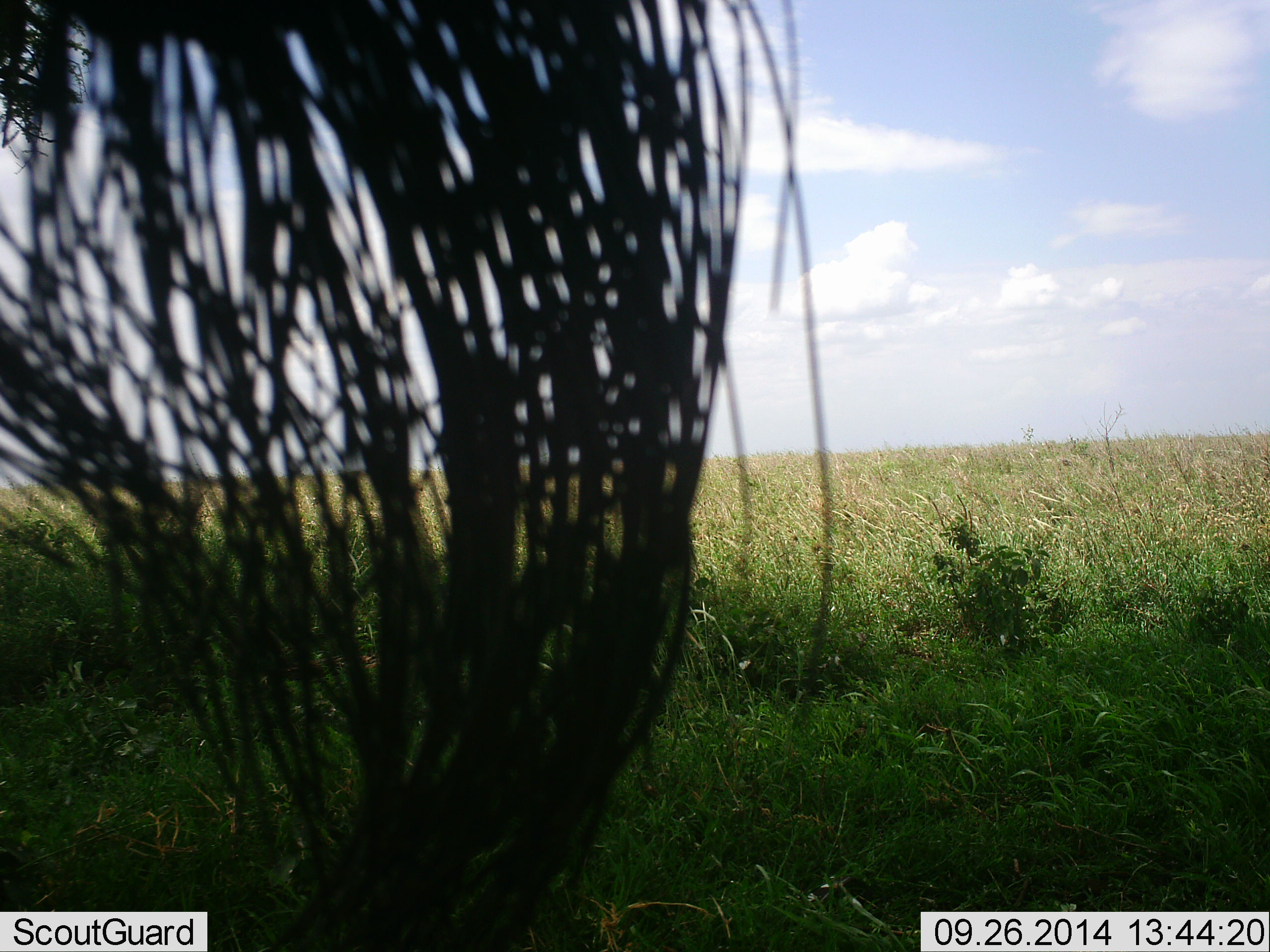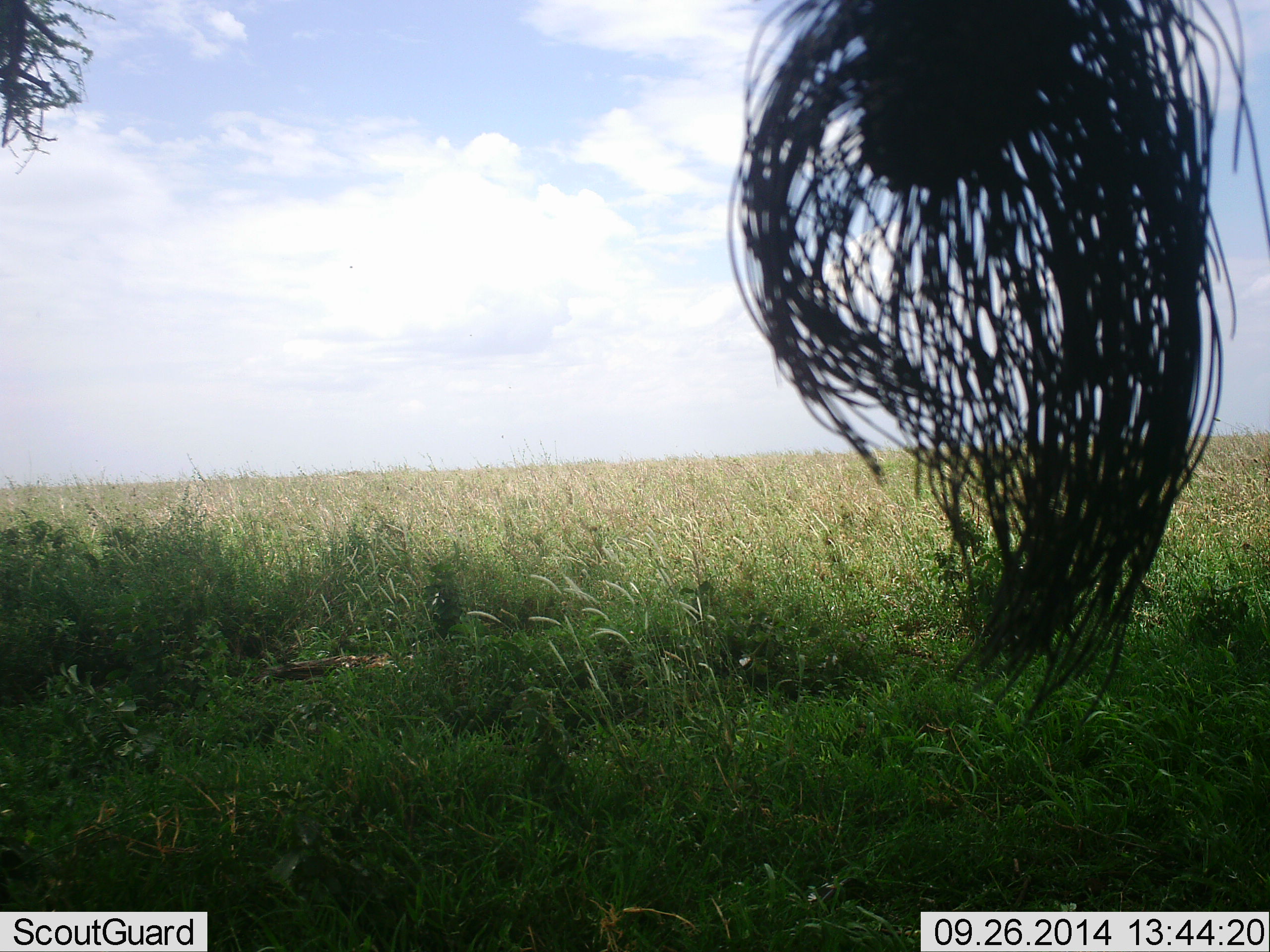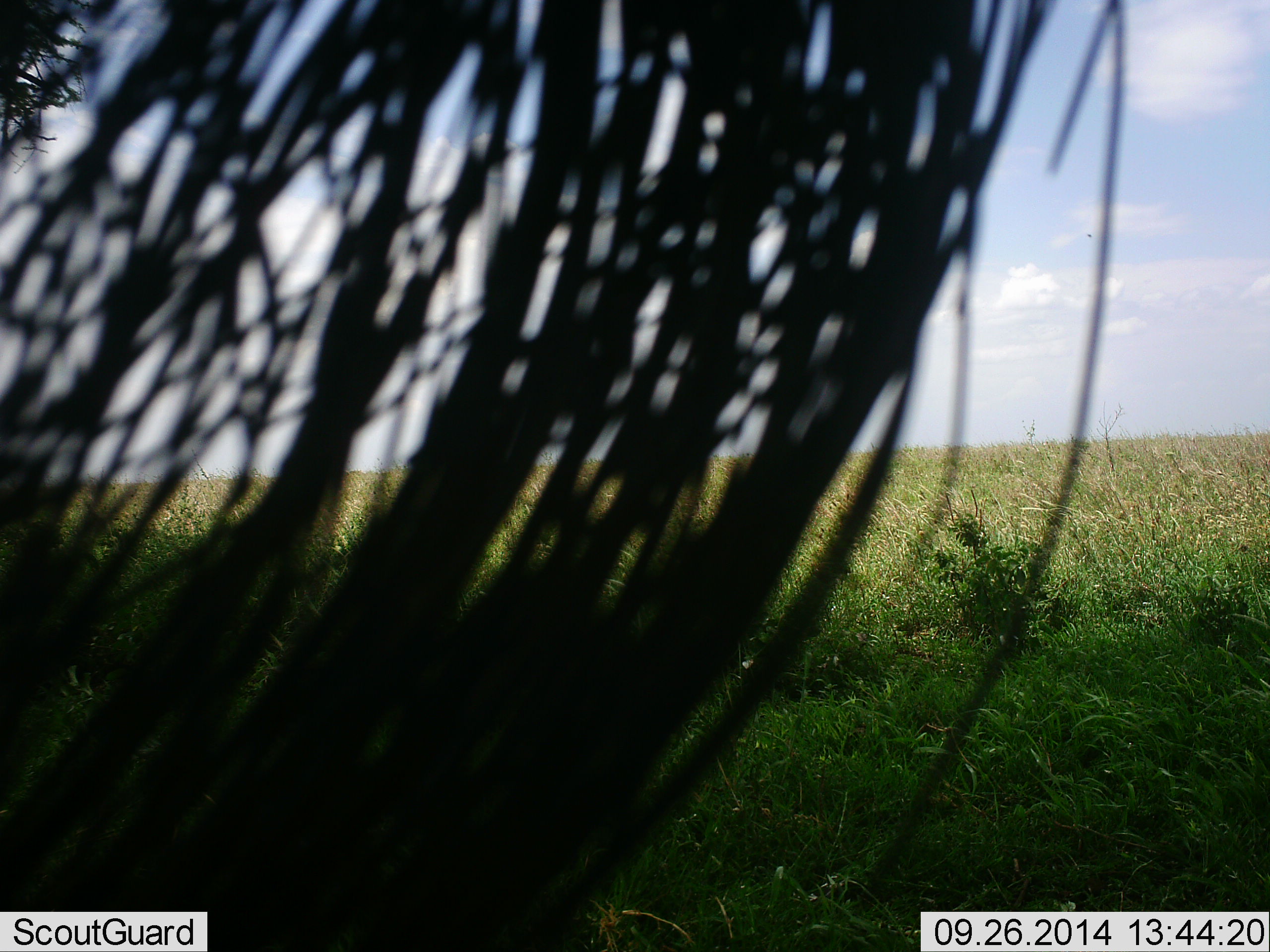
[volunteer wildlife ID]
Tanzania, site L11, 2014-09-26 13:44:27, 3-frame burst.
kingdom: Animalia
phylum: Chordata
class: Mammalia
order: Proboscidea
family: Elephantidae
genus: Loxodonta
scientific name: Loxodonta africana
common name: african bush elephant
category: elephant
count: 1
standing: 75%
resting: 0%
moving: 25%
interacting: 0%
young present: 0%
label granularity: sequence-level